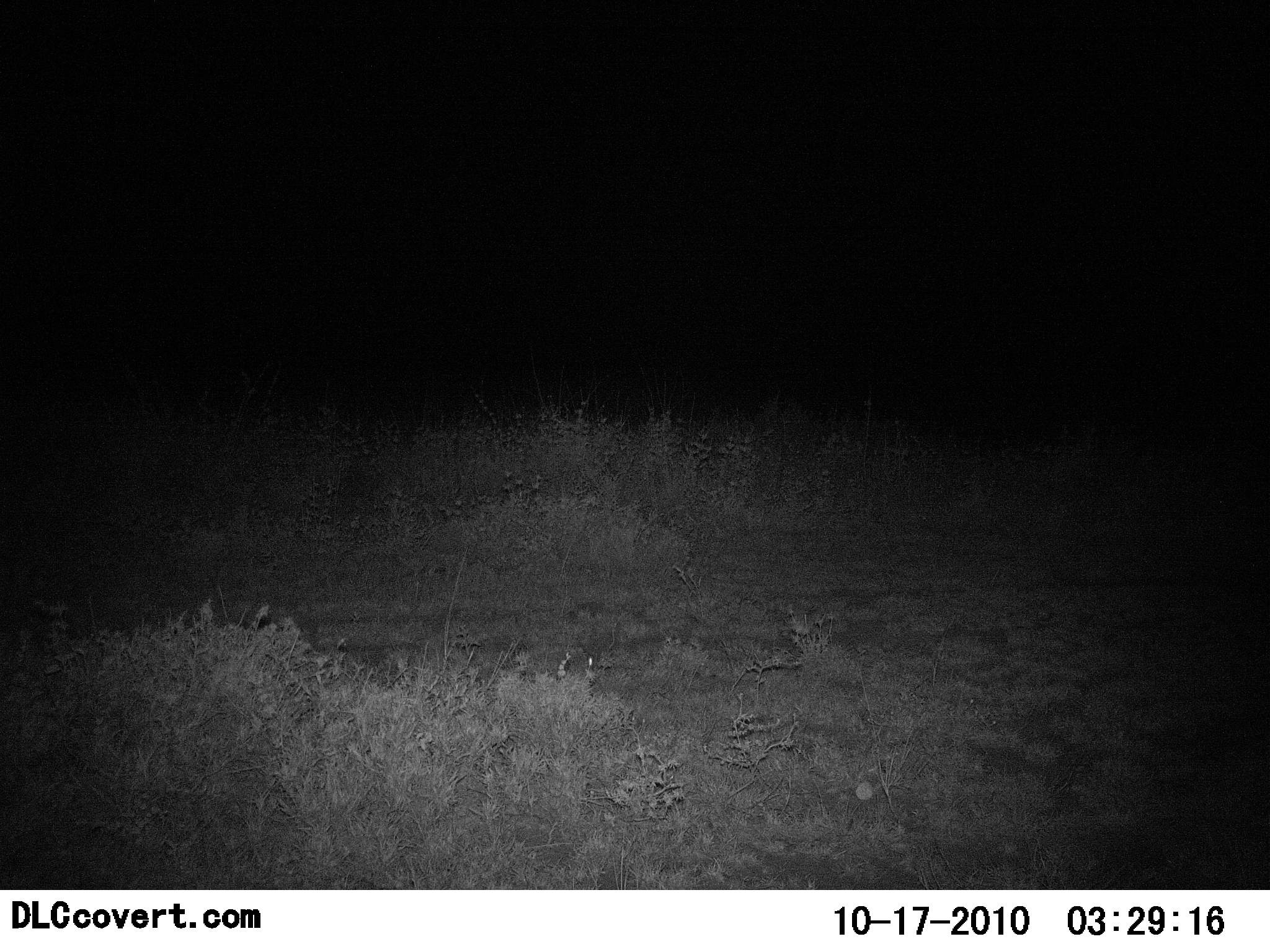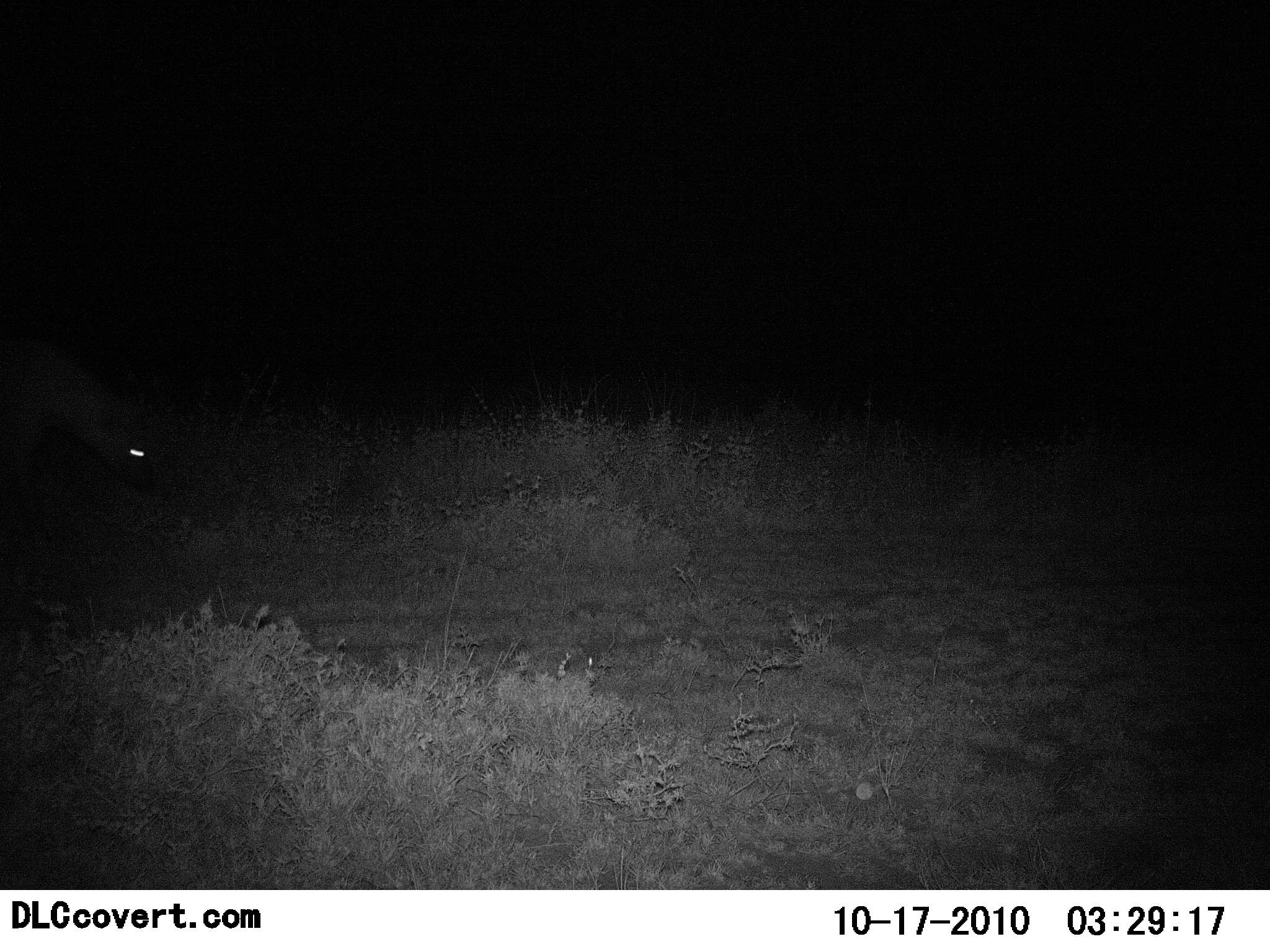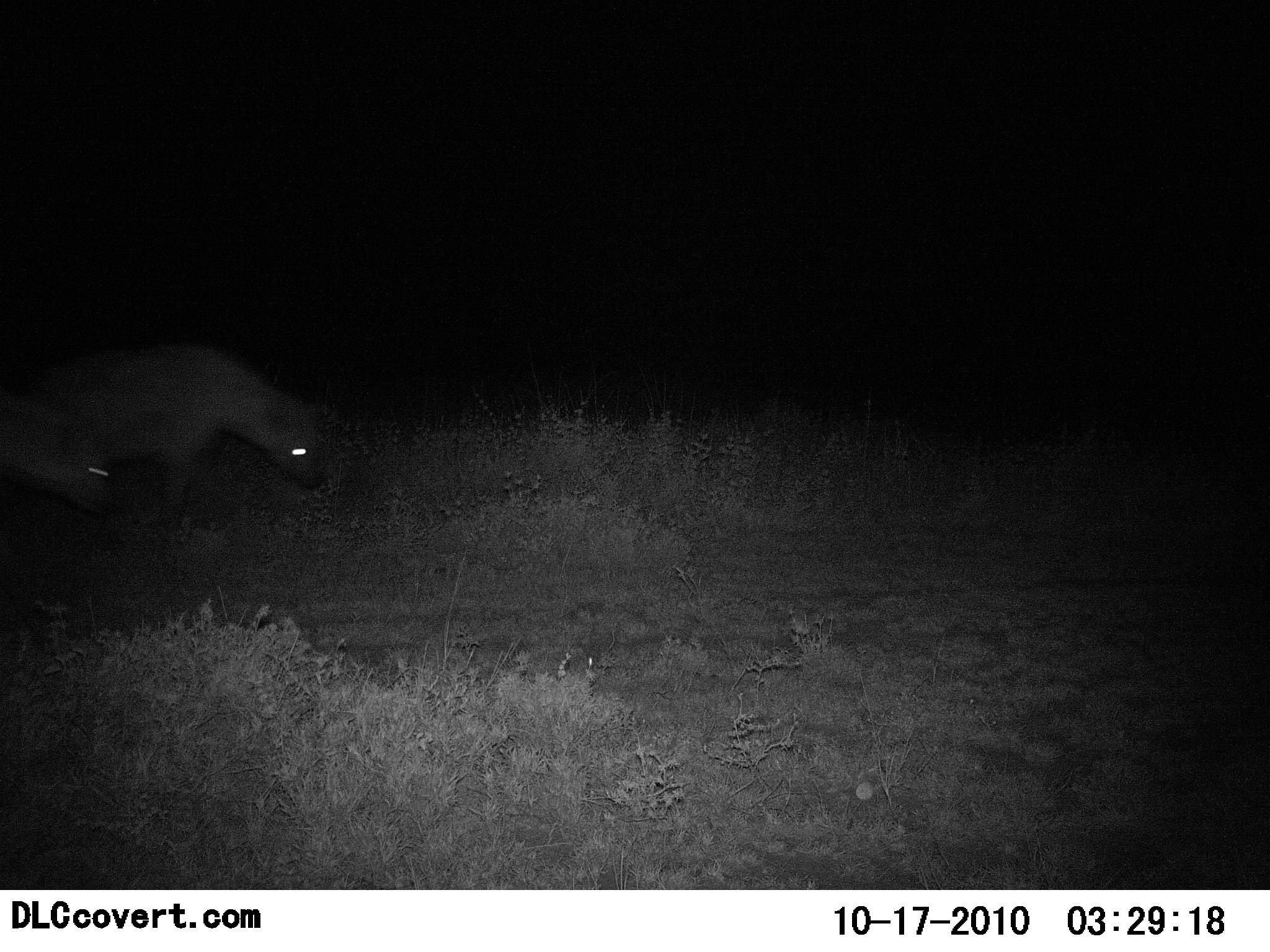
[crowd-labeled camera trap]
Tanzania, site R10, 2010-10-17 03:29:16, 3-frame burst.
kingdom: Animalia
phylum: Chordata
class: Mammalia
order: Carnivora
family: Hyaenidae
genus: Crocuta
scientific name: Crocuta crocuta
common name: spotted hyena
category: hyenaspotted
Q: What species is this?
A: Hyenaspotted (spotted hyena) (Crocuta crocuta).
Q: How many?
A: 2.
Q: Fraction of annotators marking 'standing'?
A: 0%.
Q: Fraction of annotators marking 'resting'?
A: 0%.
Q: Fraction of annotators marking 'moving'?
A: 100%.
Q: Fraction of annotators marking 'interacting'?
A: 0%.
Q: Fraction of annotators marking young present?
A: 0%.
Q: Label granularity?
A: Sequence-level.